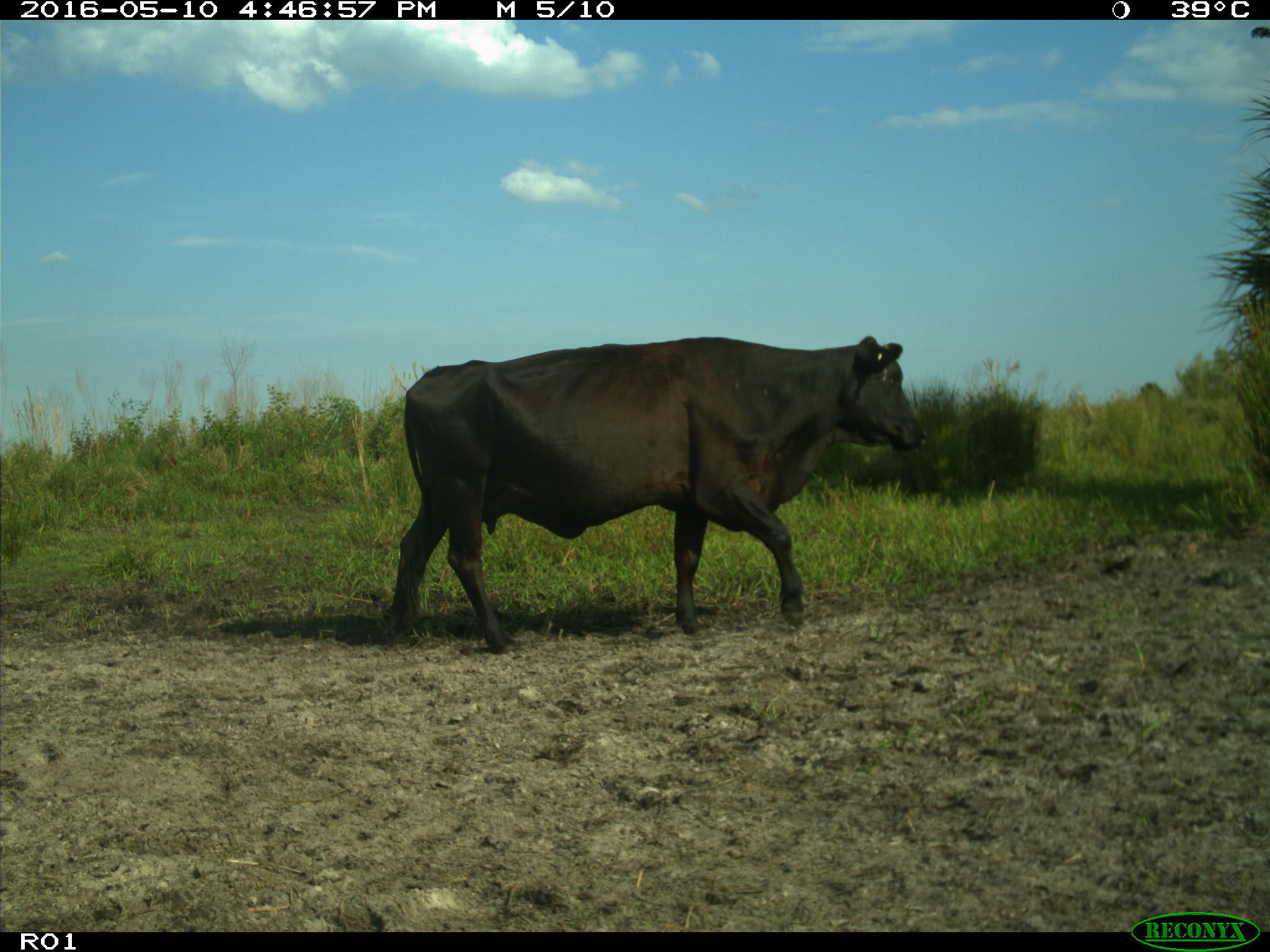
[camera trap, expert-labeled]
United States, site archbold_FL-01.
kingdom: Animalia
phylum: Chordata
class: Mammalia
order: Artiodactyla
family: Bovidae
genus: Bos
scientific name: Bos taurus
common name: domestic cow